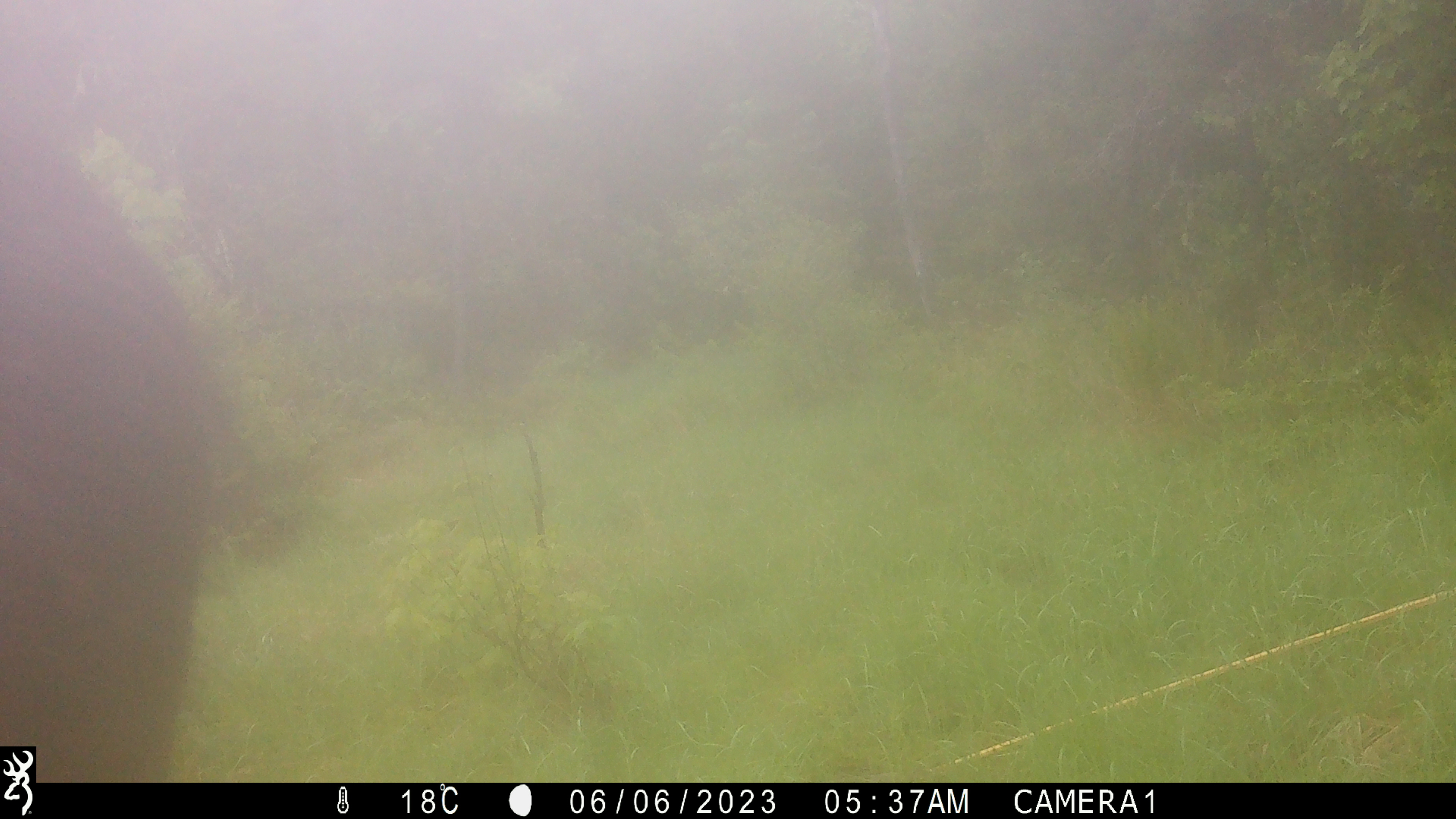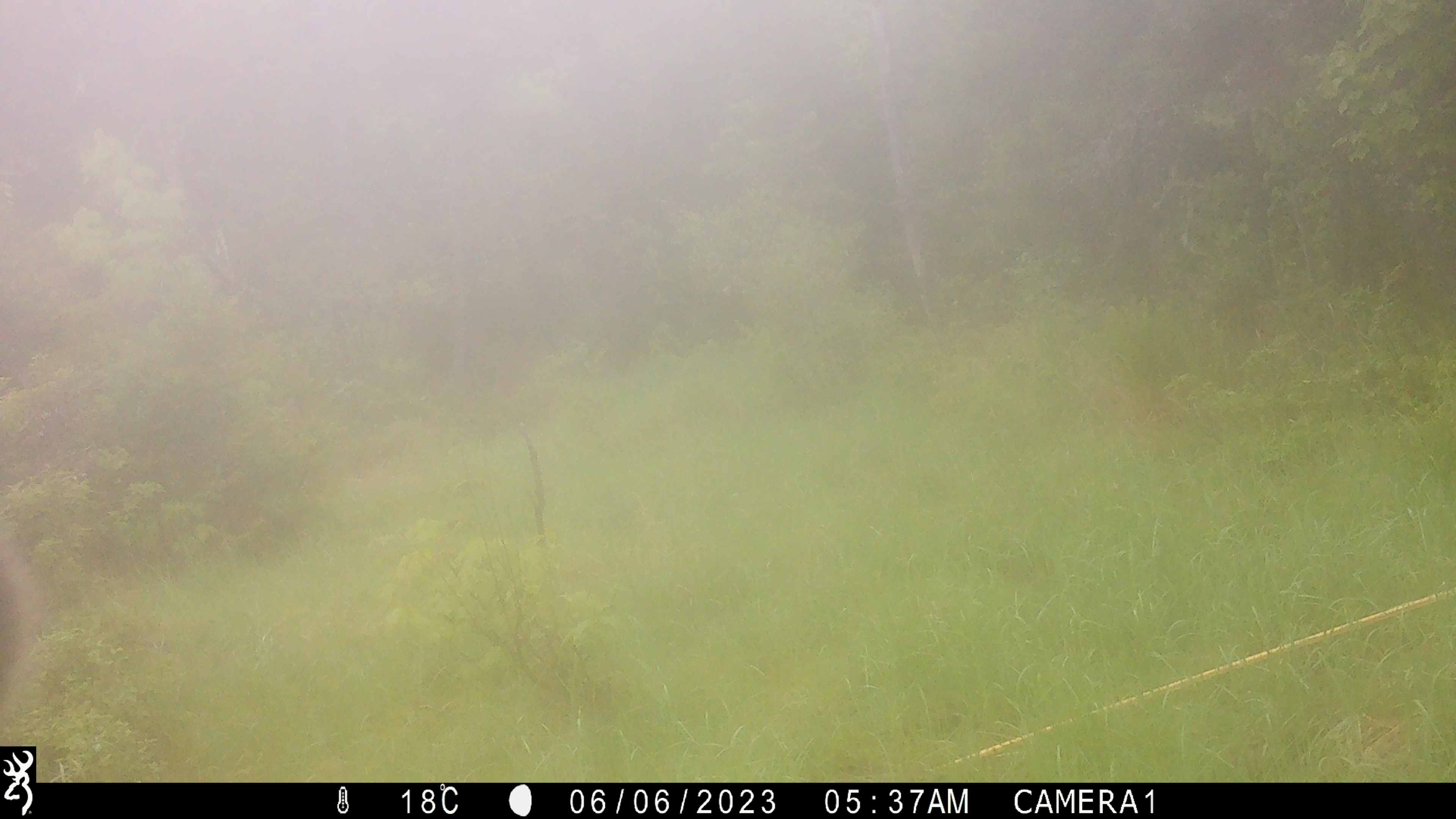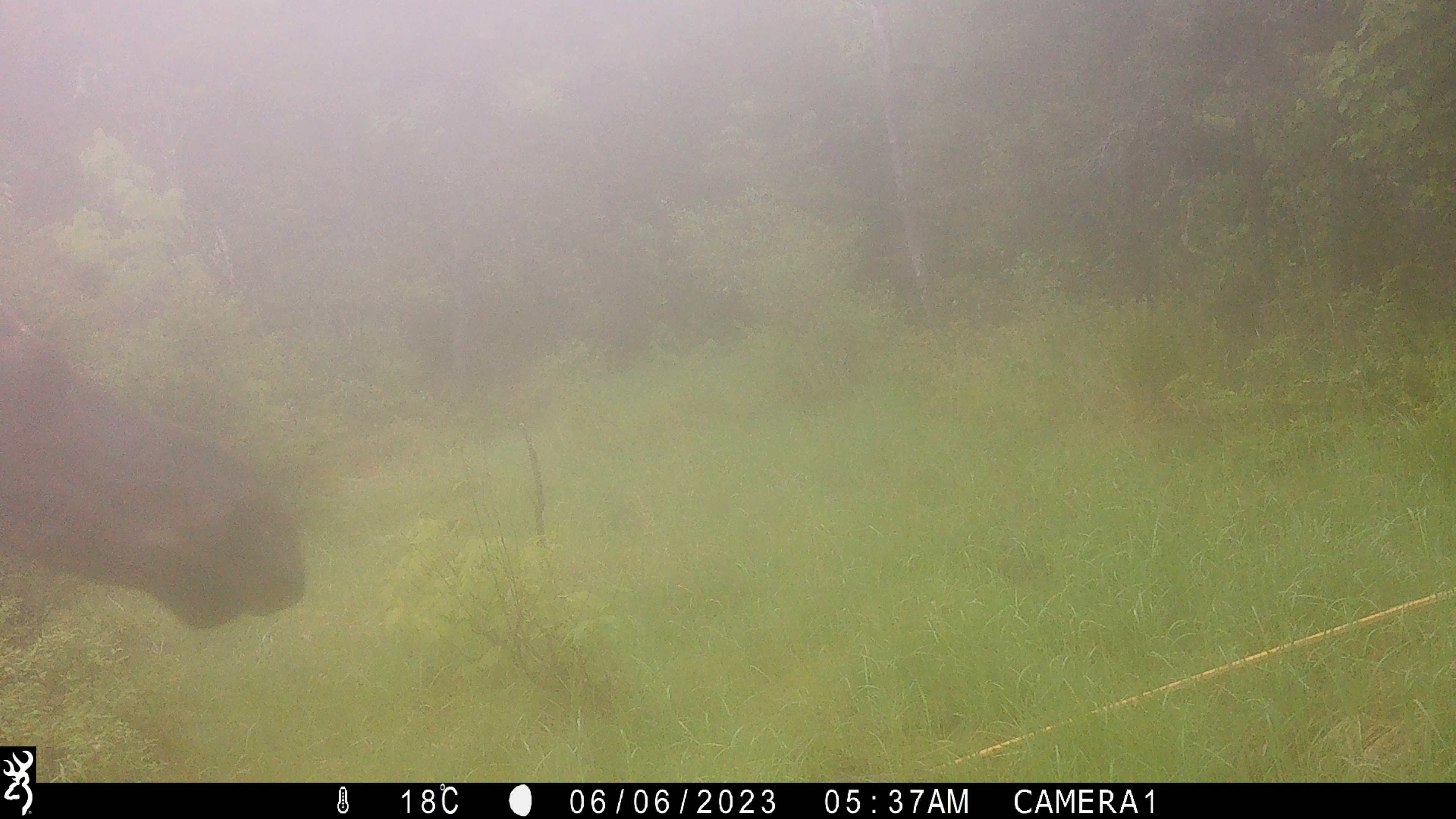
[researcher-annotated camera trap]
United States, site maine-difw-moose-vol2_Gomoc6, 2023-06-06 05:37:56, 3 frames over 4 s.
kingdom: Animalia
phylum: Chordata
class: Mammalia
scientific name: Mammalia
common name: mammal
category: mammal sp.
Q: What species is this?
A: Mammal sp. (mammal) (Mammalia).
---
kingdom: Animalia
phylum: Chordata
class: Mammalia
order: Artiodactyla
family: Cervidae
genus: Alces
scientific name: Alces alces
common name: moose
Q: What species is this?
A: Moose (Alces alces).